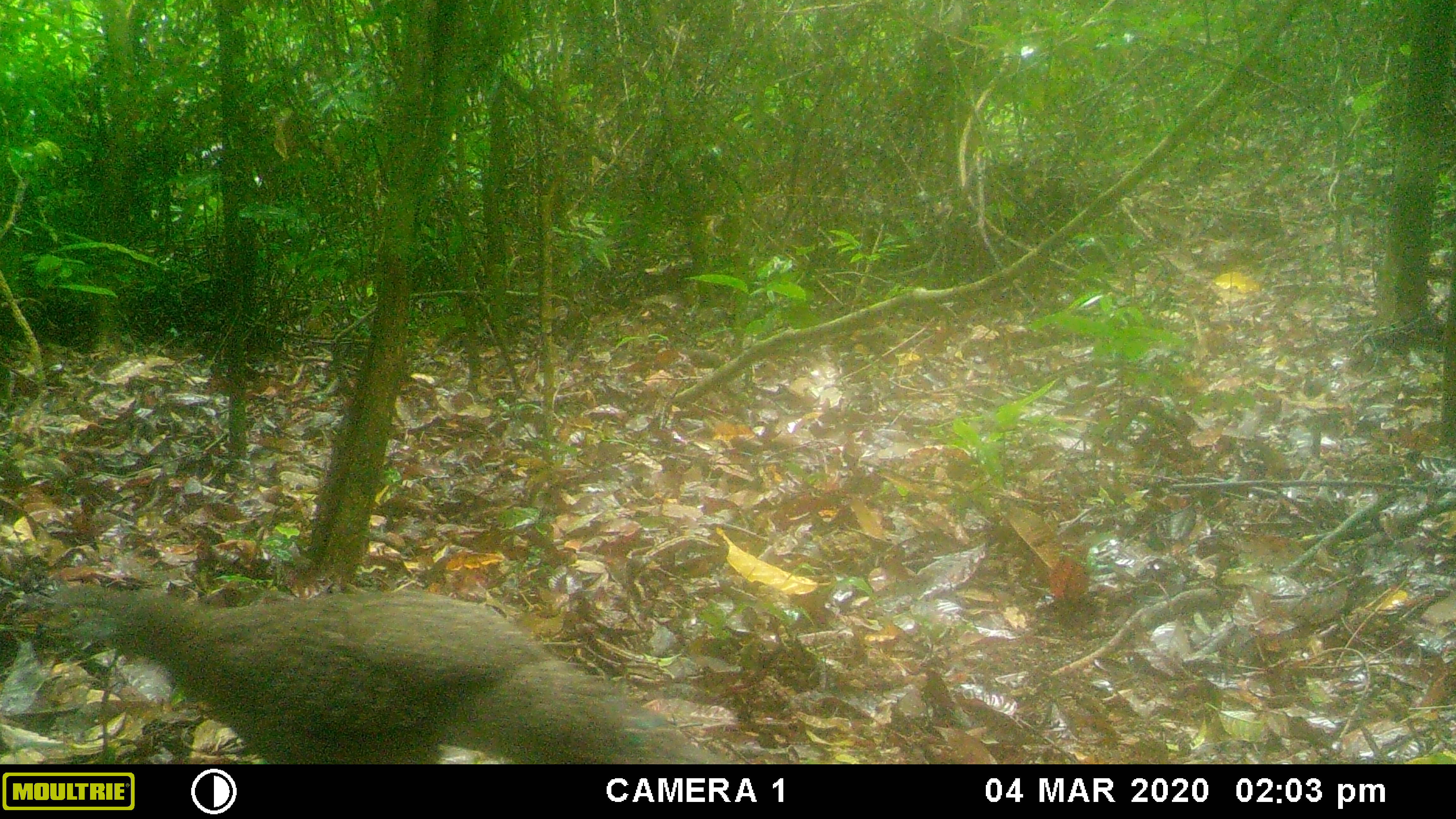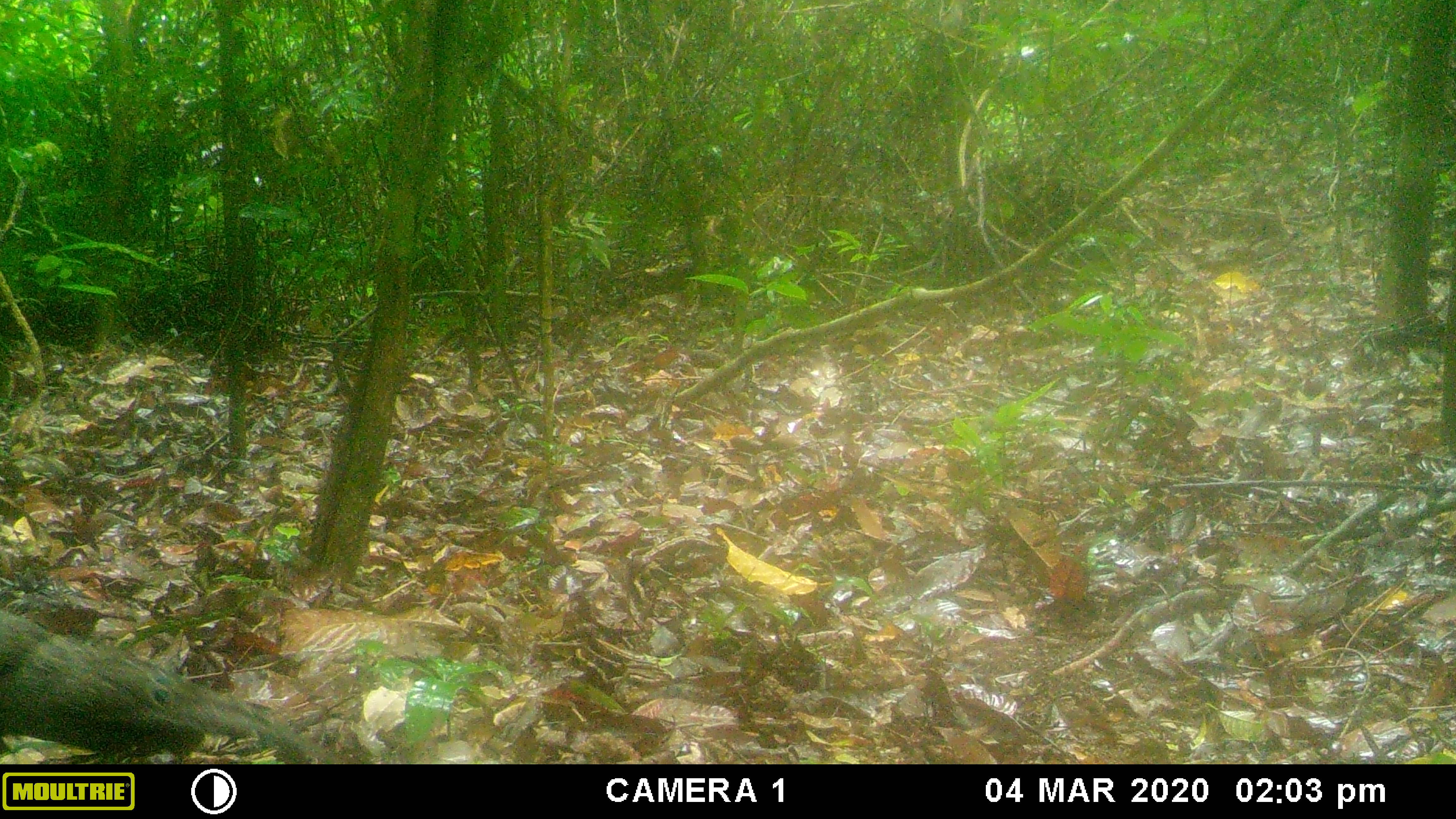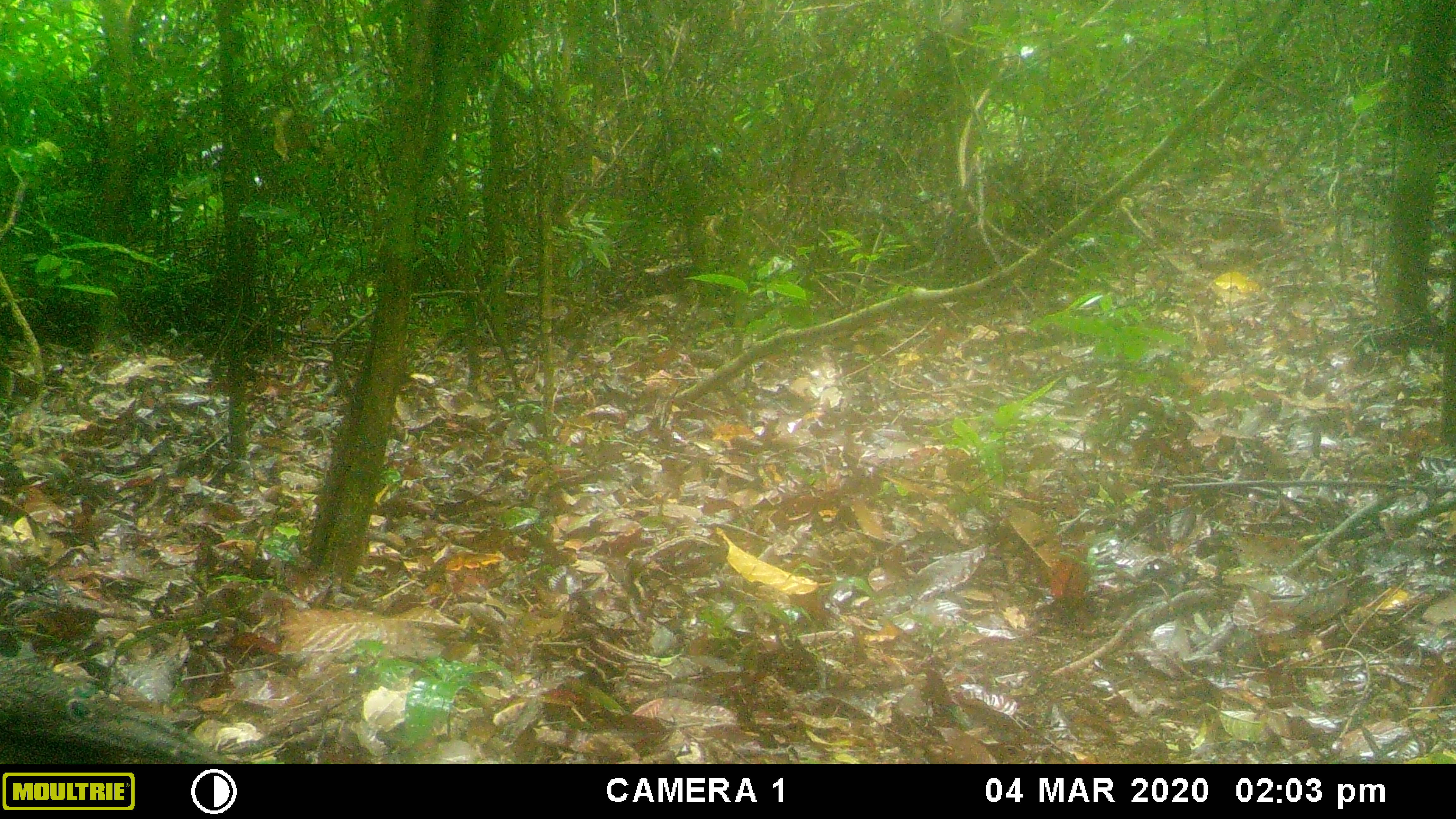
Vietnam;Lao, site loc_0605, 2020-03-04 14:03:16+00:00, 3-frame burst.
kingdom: Animalia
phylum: Chordata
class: Aves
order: Galliformes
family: Phasianidae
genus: Polyplectron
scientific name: Polyplectron bicalcaratum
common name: gray peacock-pheasant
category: grey peacock pheasant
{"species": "grey peacock pheasant (gray peacock-pheasant) (Polyplectron bicalcaratum)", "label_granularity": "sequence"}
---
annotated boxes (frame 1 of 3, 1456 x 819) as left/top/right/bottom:
grey peacock pheasant: 32/582/729/764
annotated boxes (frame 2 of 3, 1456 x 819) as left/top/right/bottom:
grey peacock pheasant: 0/606/338/764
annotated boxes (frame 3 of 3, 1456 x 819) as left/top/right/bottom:
grey peacock pheasant: 0/657/234/764